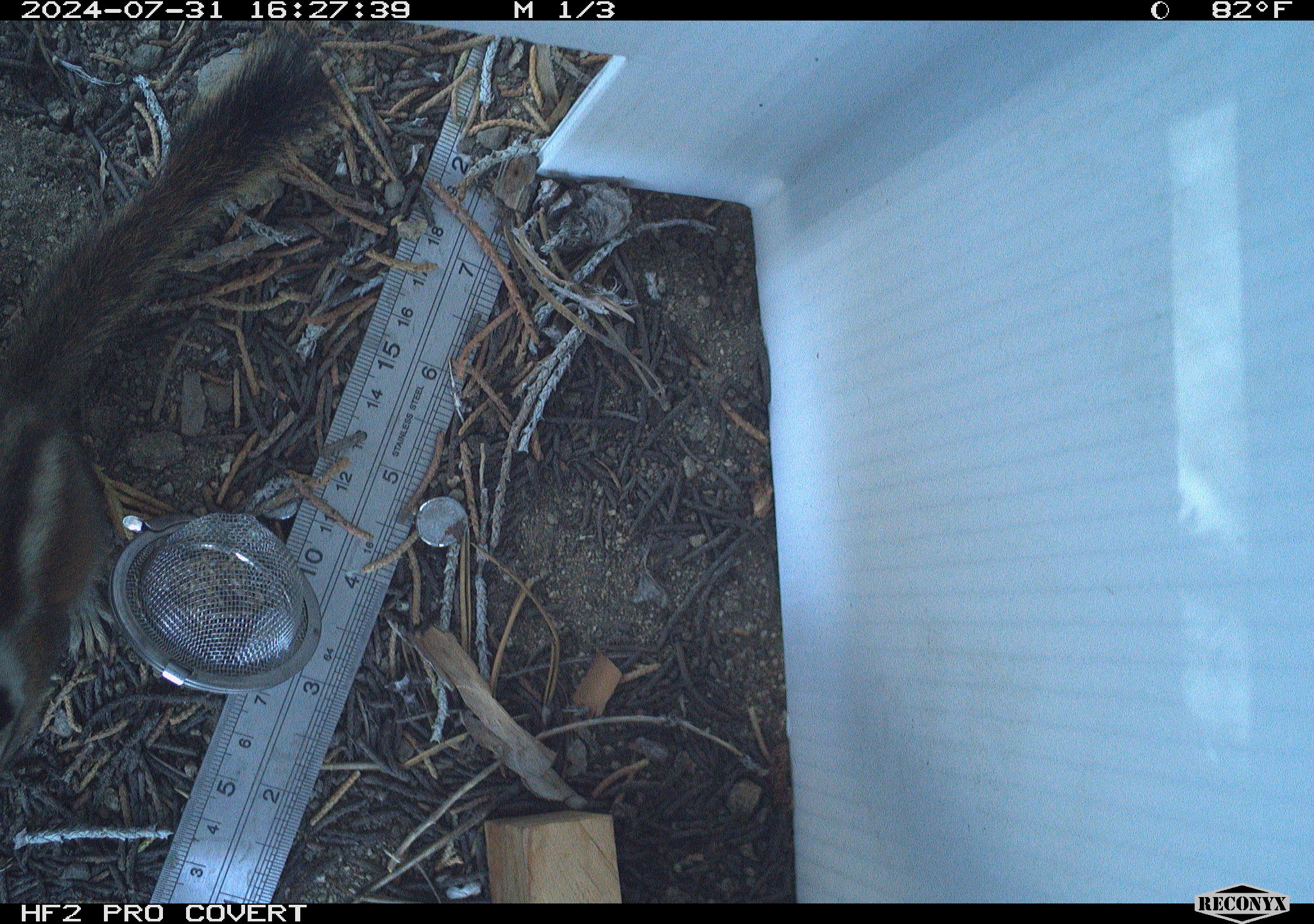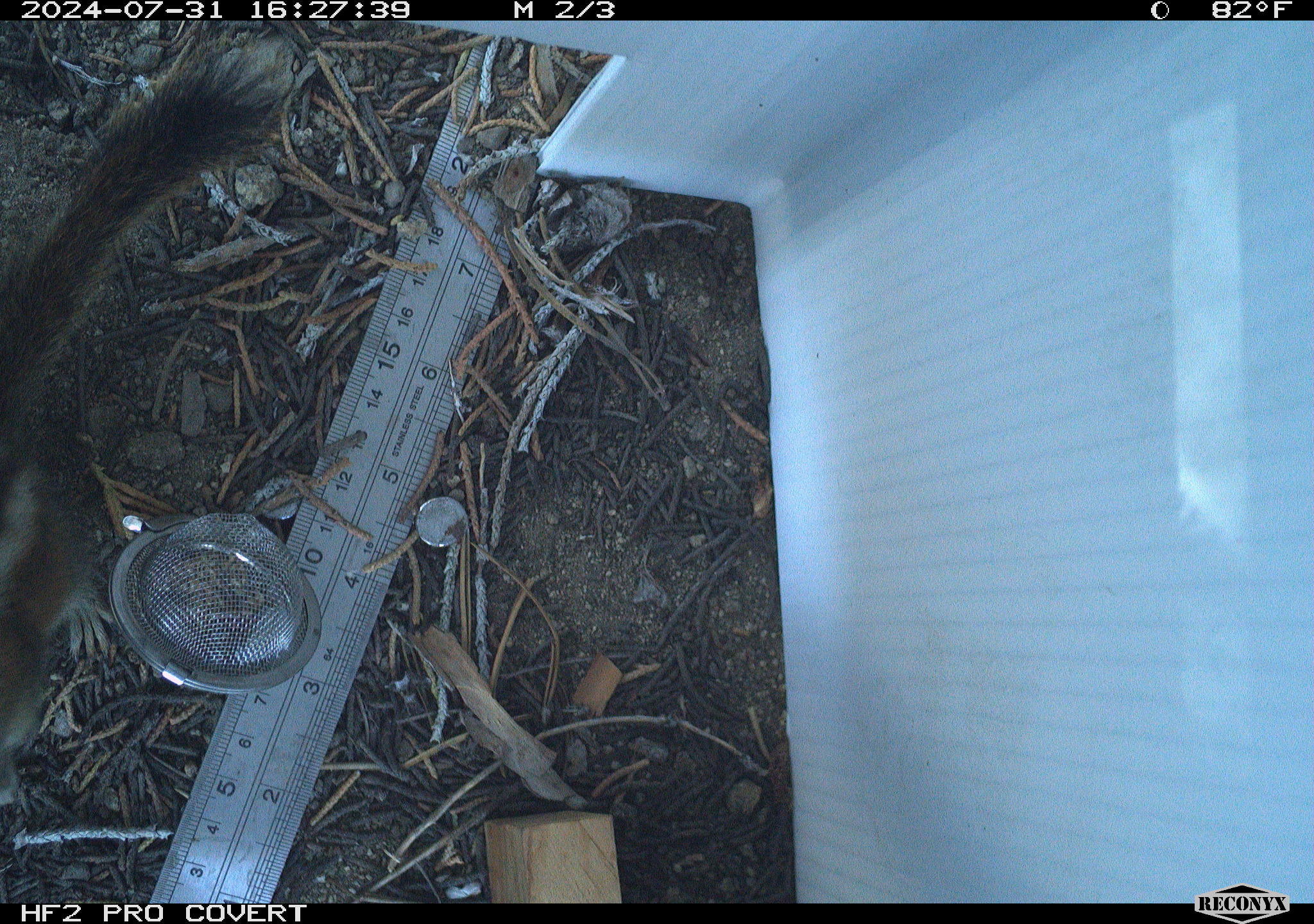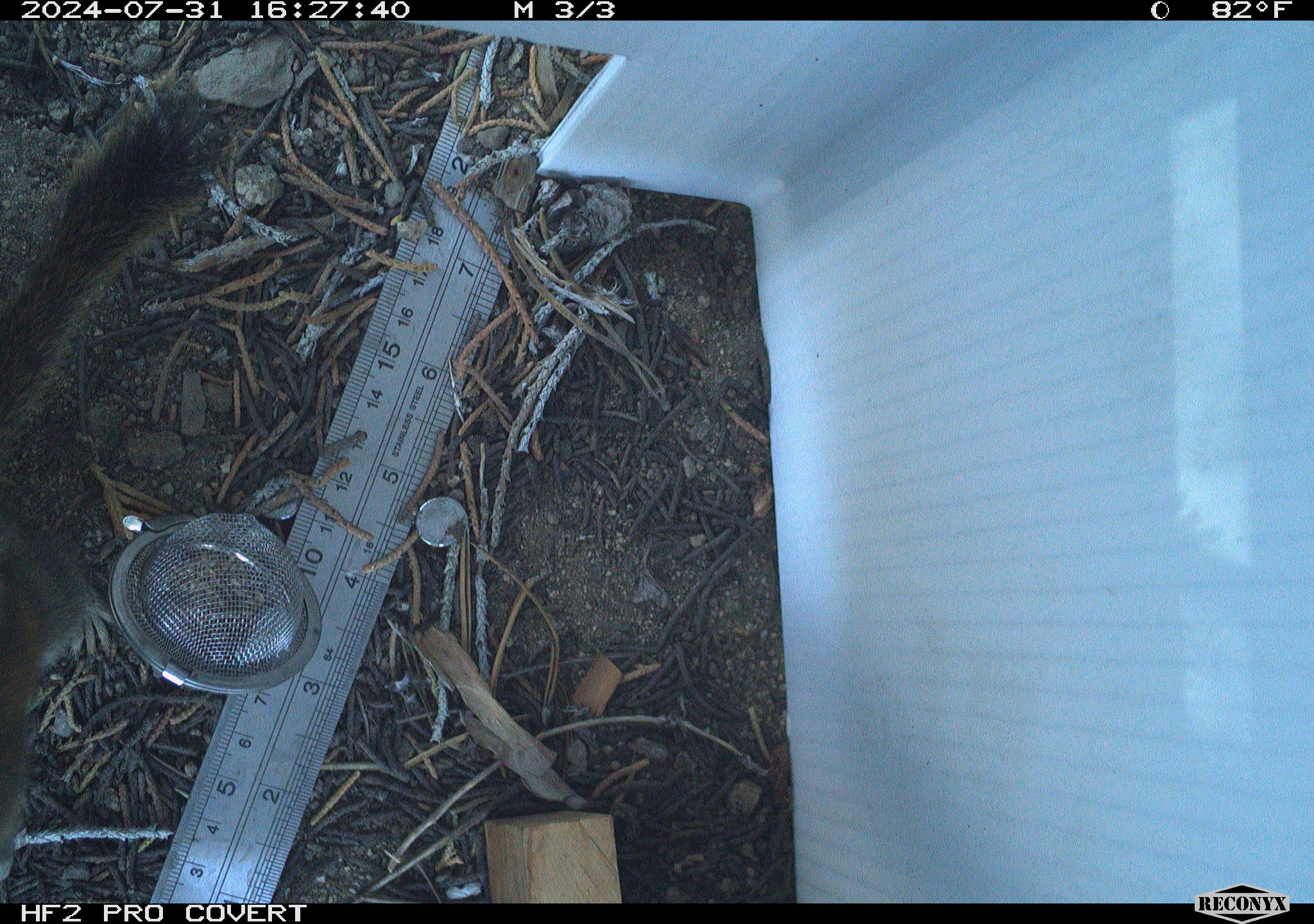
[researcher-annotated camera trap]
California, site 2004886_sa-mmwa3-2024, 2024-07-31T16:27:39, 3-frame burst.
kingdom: Animalia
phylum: Chordata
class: Mammalia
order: Rodentia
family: Sciuridae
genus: Neotamias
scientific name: Neotamias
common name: western chipmunks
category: neotamias species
Neotamias species (western chipmunks) (Neotamias).